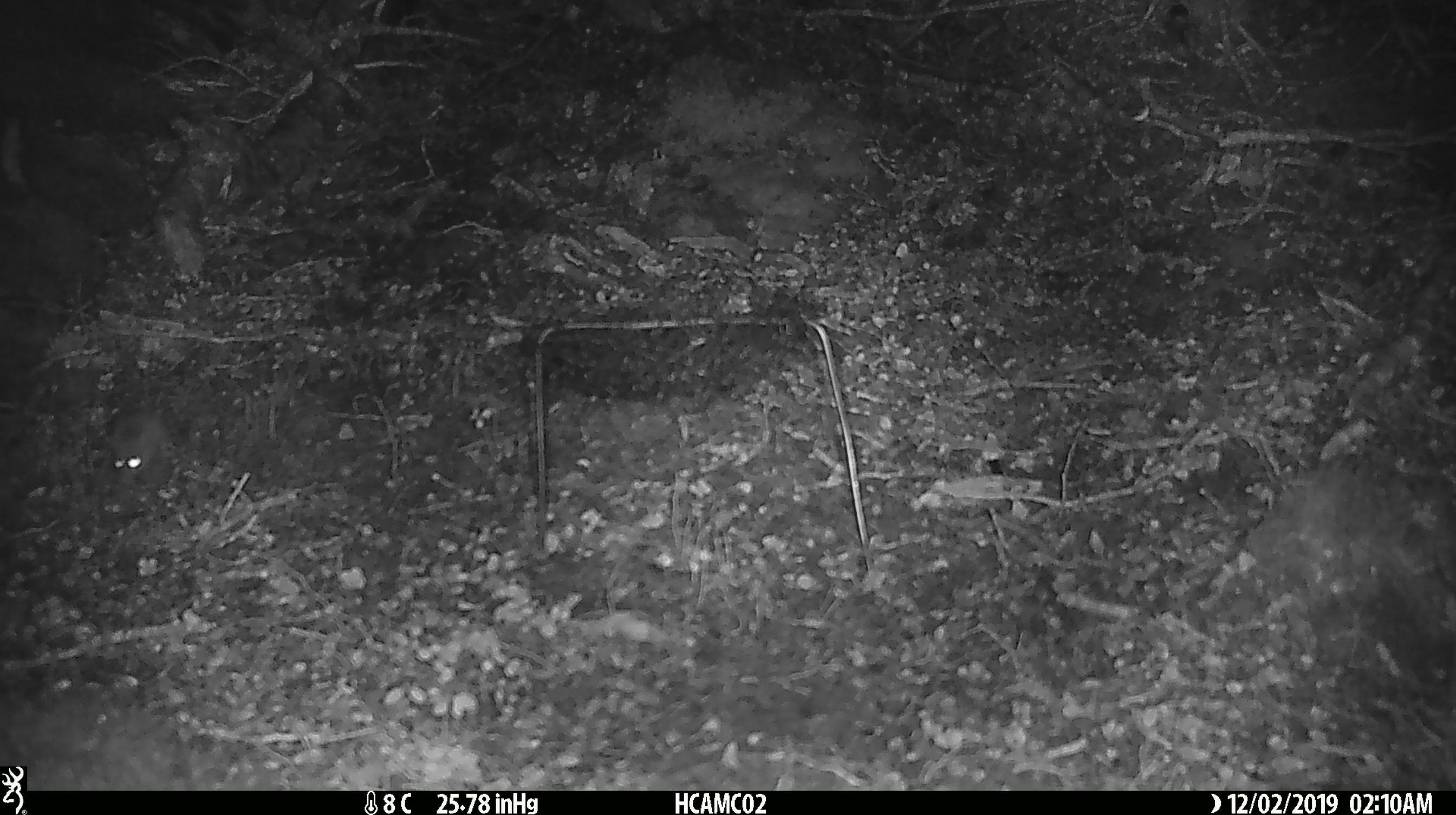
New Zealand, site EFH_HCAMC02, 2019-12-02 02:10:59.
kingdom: Animalia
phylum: Chordata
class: Mammalia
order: Rodentia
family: Muridae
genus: Mus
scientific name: Mus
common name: mouse